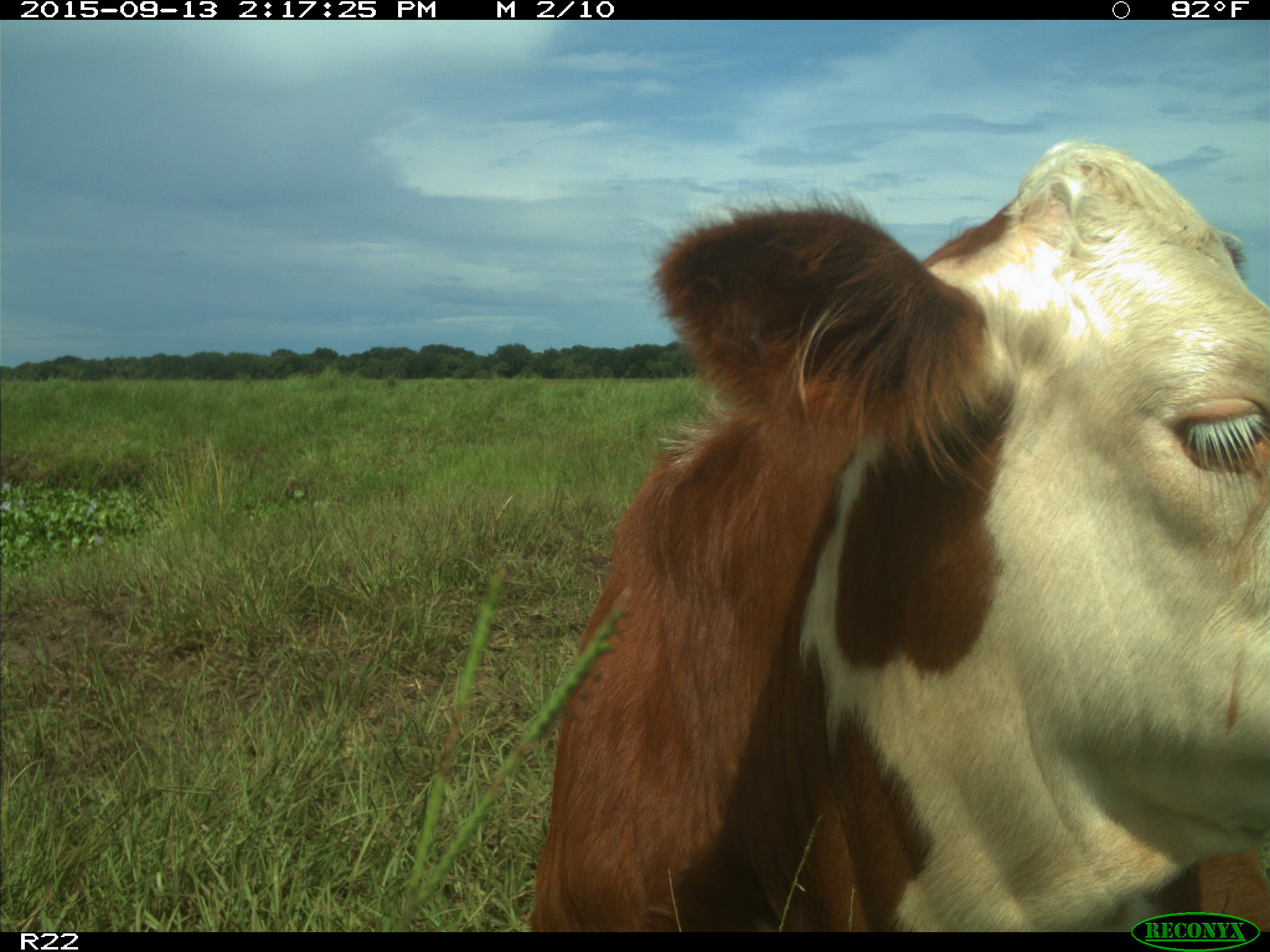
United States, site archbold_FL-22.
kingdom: Animalia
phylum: Chordata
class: Mammalia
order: Artiodactyla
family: Bovidae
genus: Bos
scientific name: Bos taurus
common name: domestic cow